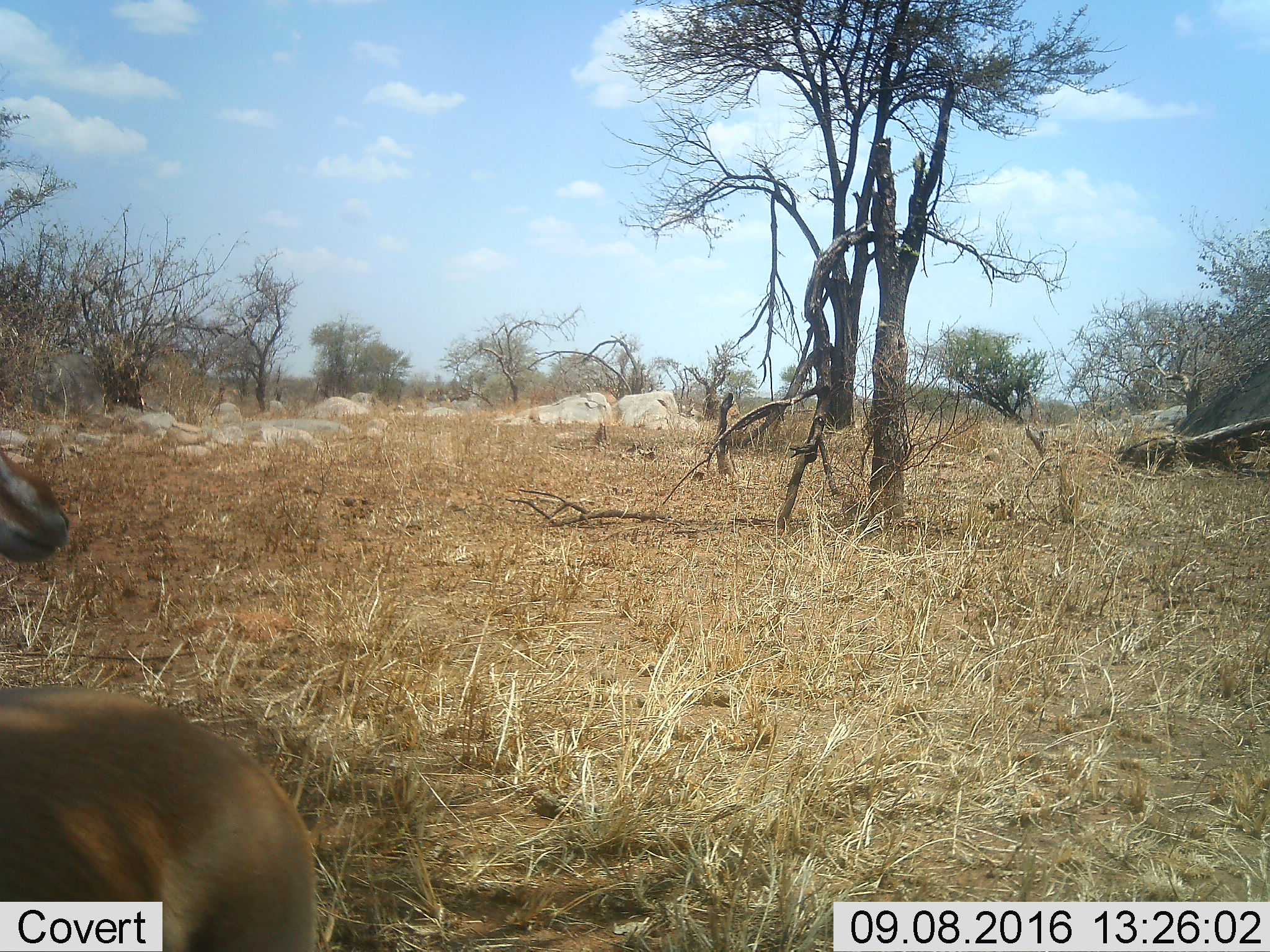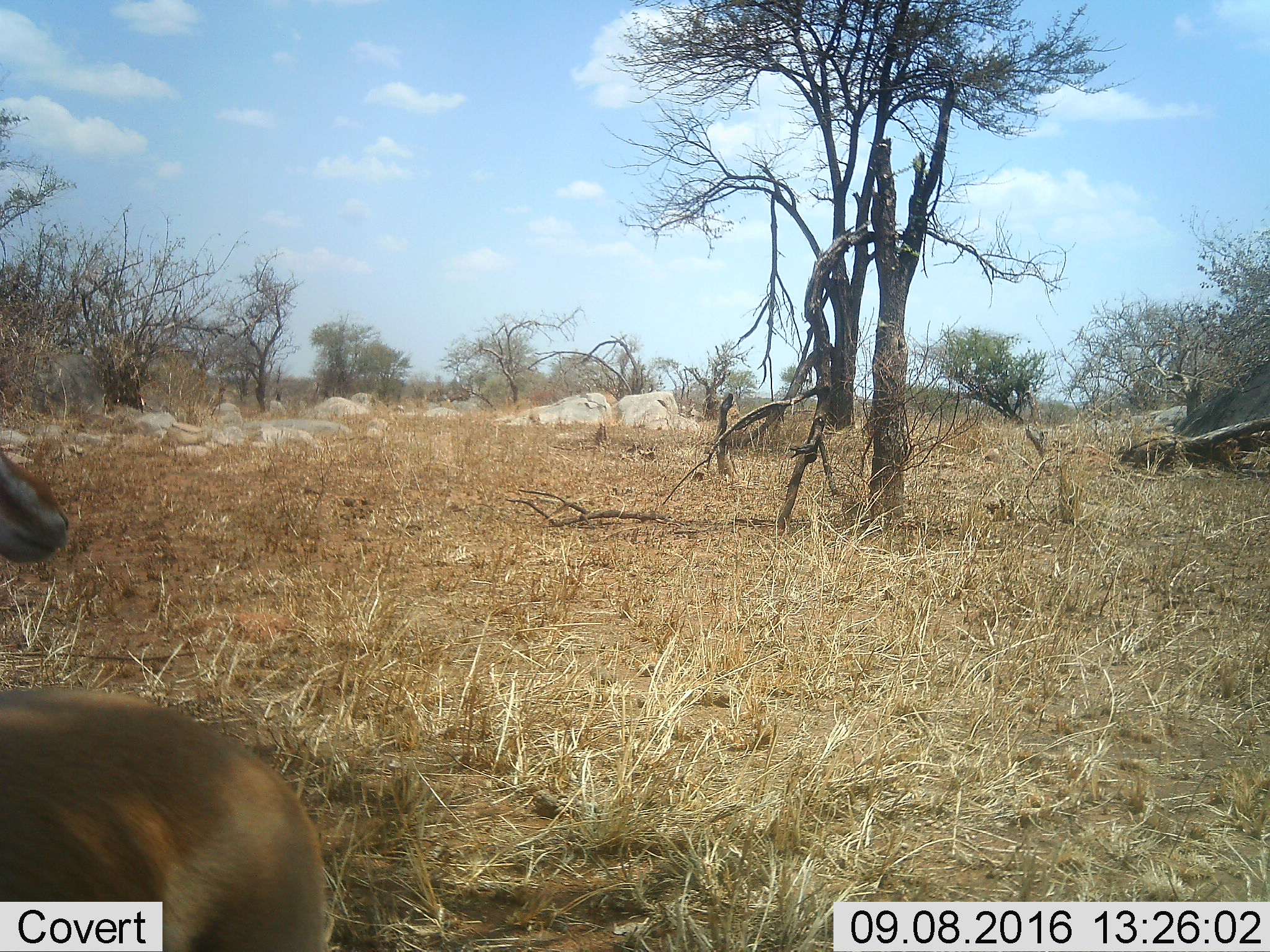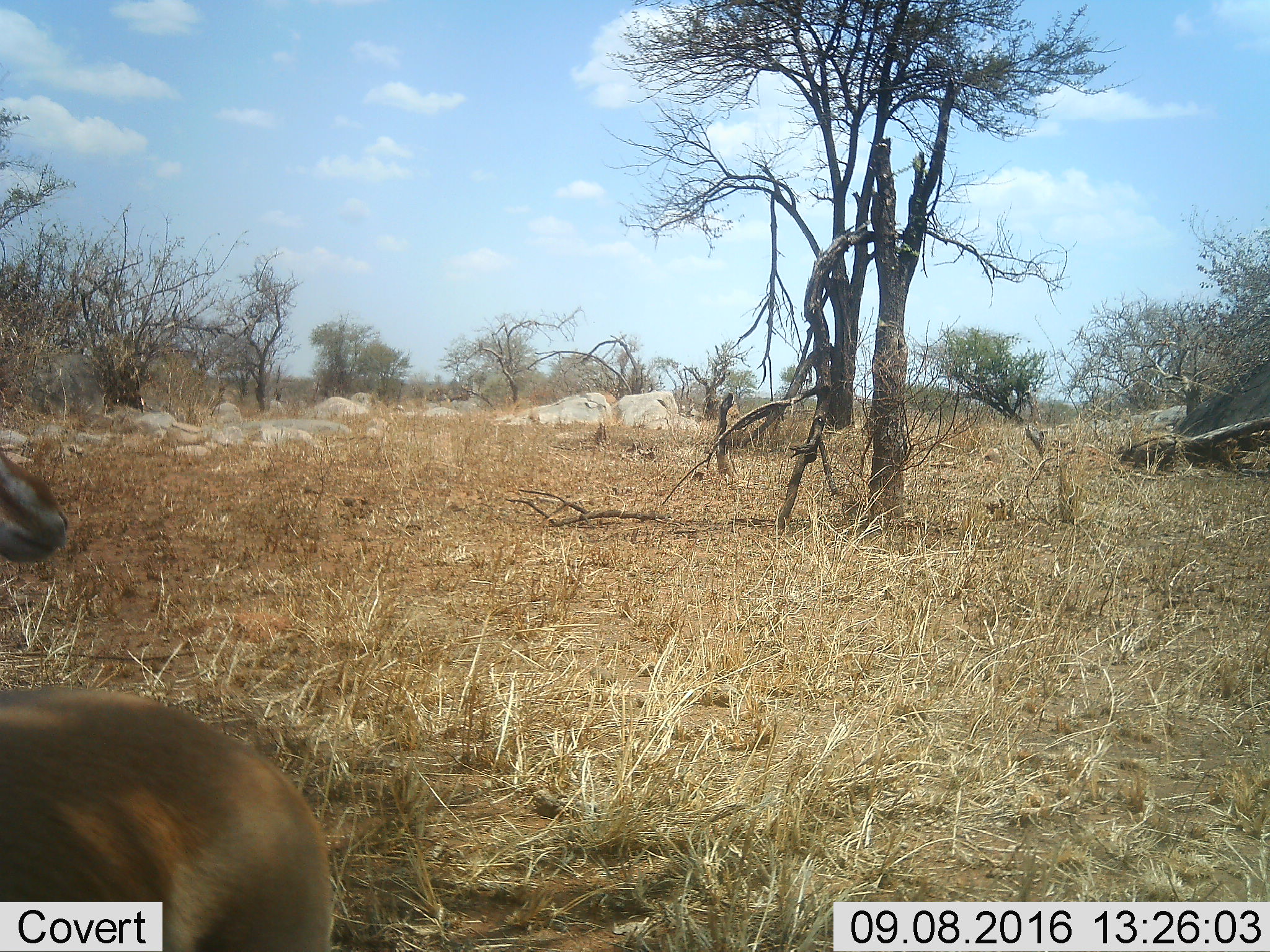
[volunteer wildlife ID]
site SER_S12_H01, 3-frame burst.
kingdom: Animalia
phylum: Chordata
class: Mammalia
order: Artiodactyla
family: Bovidae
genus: Eudorcas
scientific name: Eudorcas thomsonii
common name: thomson's gazelle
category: gazellethomsons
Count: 2.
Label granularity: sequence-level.